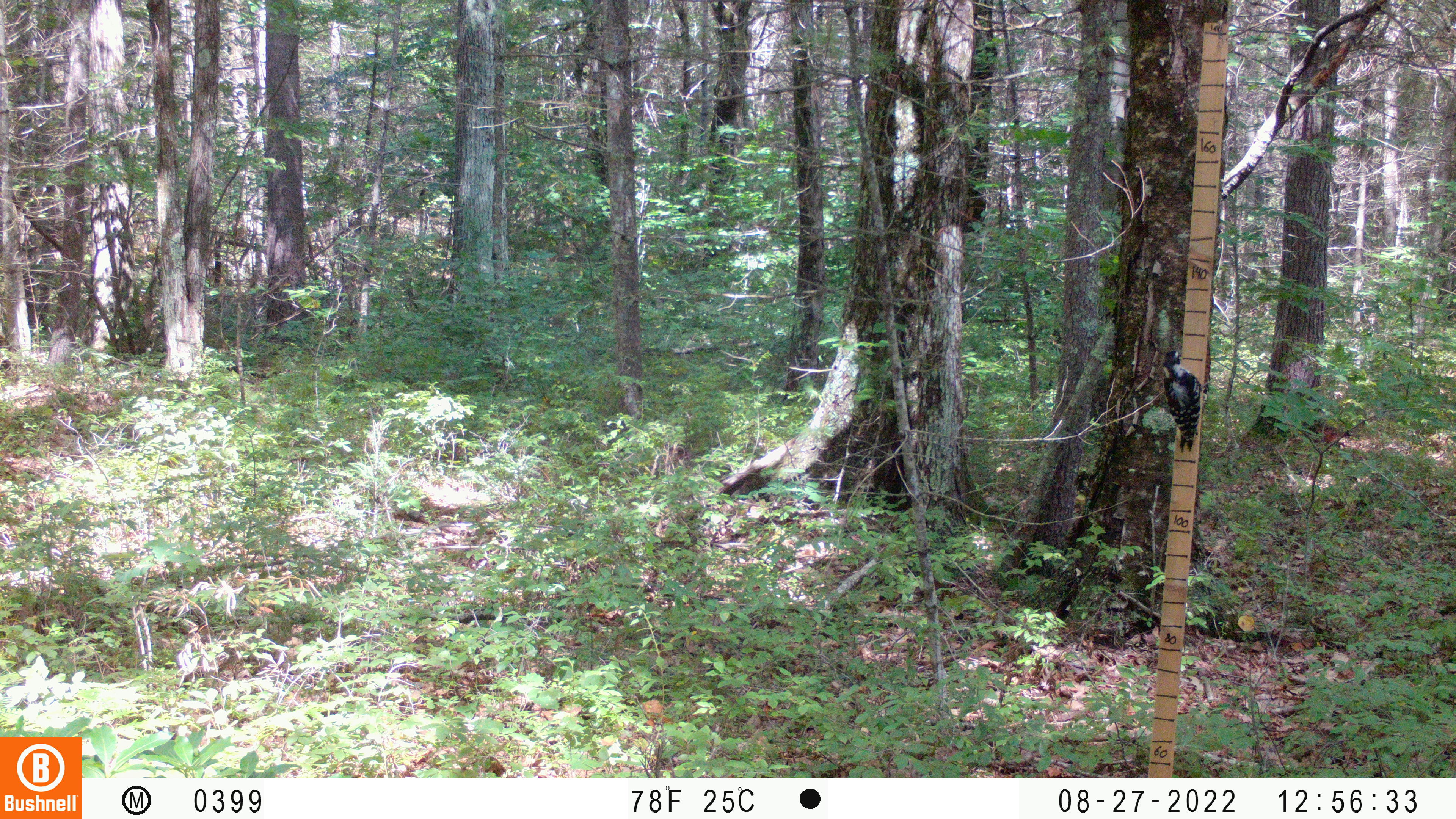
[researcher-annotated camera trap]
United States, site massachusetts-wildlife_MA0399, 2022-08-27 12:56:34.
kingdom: Animalia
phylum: Chordata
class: Aves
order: Piciformes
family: Picidae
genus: Dryobates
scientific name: Dryobates villosus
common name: hairy woodpecker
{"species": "hairy woodpecker (Dryobates villosus)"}